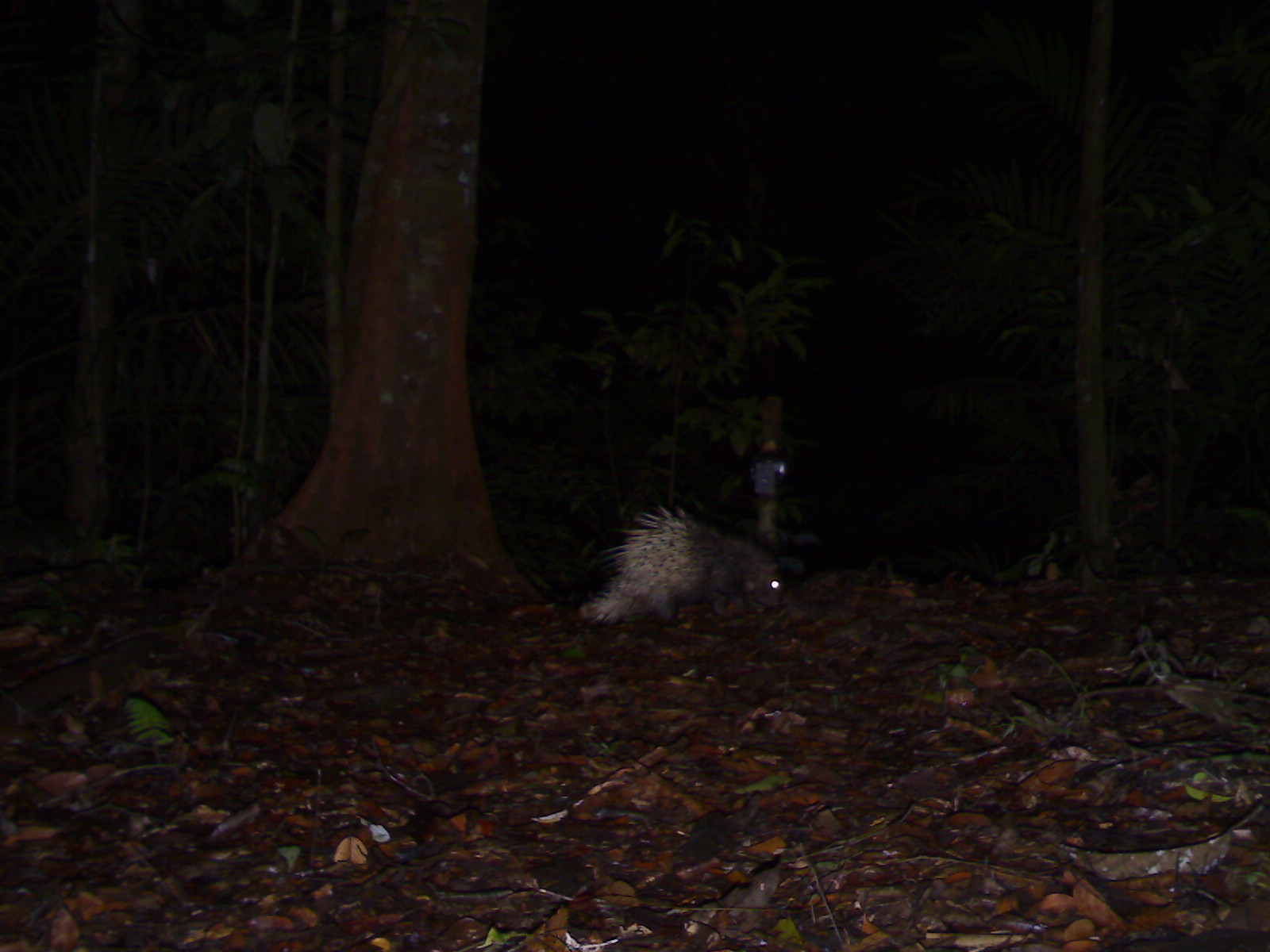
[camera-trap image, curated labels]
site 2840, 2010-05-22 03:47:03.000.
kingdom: Animalia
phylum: Chordata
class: Mammalia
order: Rodentia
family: Hystricidae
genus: Hystrix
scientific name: Hystrix brachyura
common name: east asian porcupine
Hystrix brachyura (east asian porcupine), count 1.